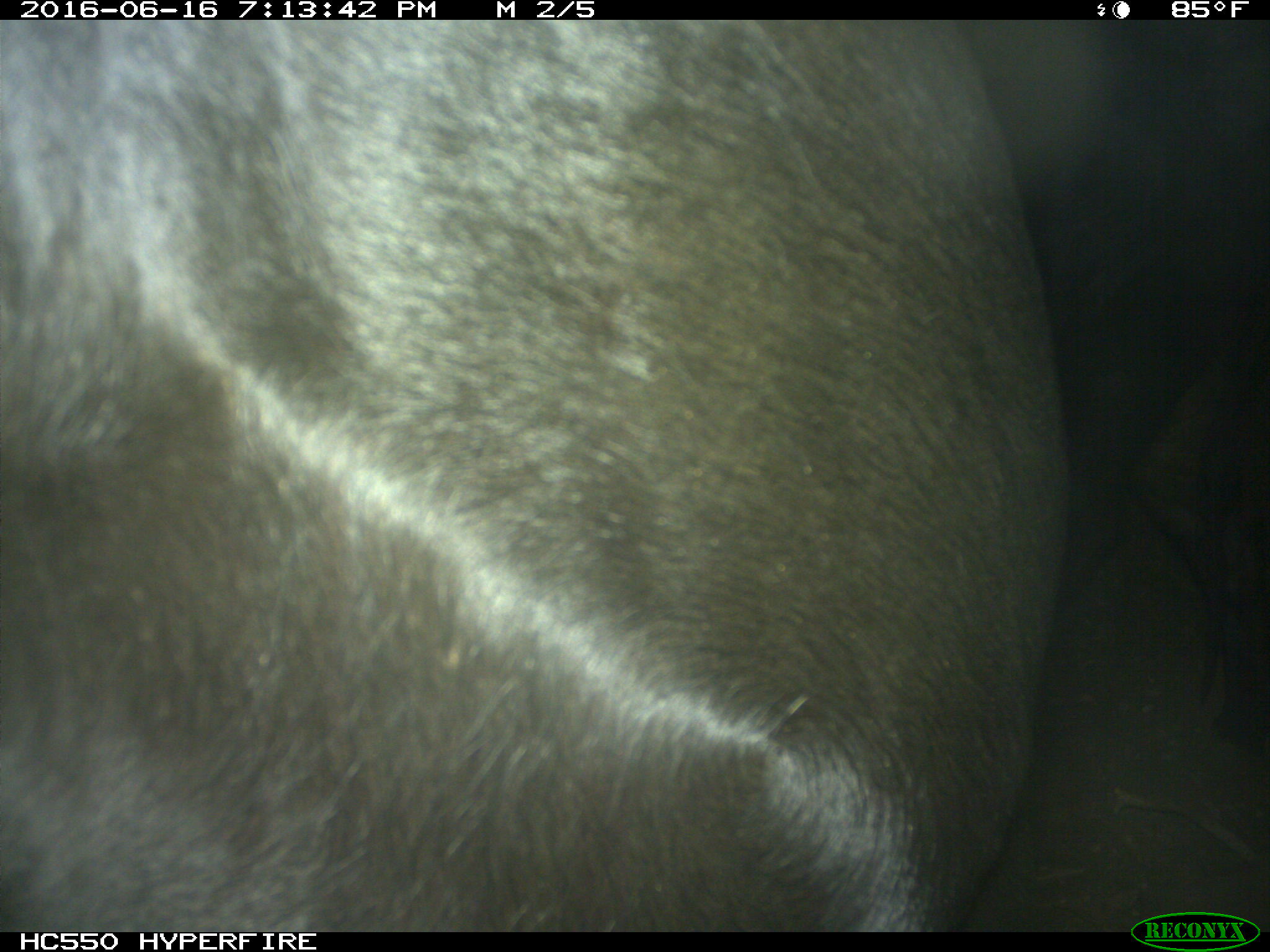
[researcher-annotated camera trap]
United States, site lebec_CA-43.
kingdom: Animalia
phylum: Chordata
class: Mammalia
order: Artiodactyla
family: Bovidae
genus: Bos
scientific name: Bos taurus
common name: domestic cow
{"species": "Bos taurus (domestic cow)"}